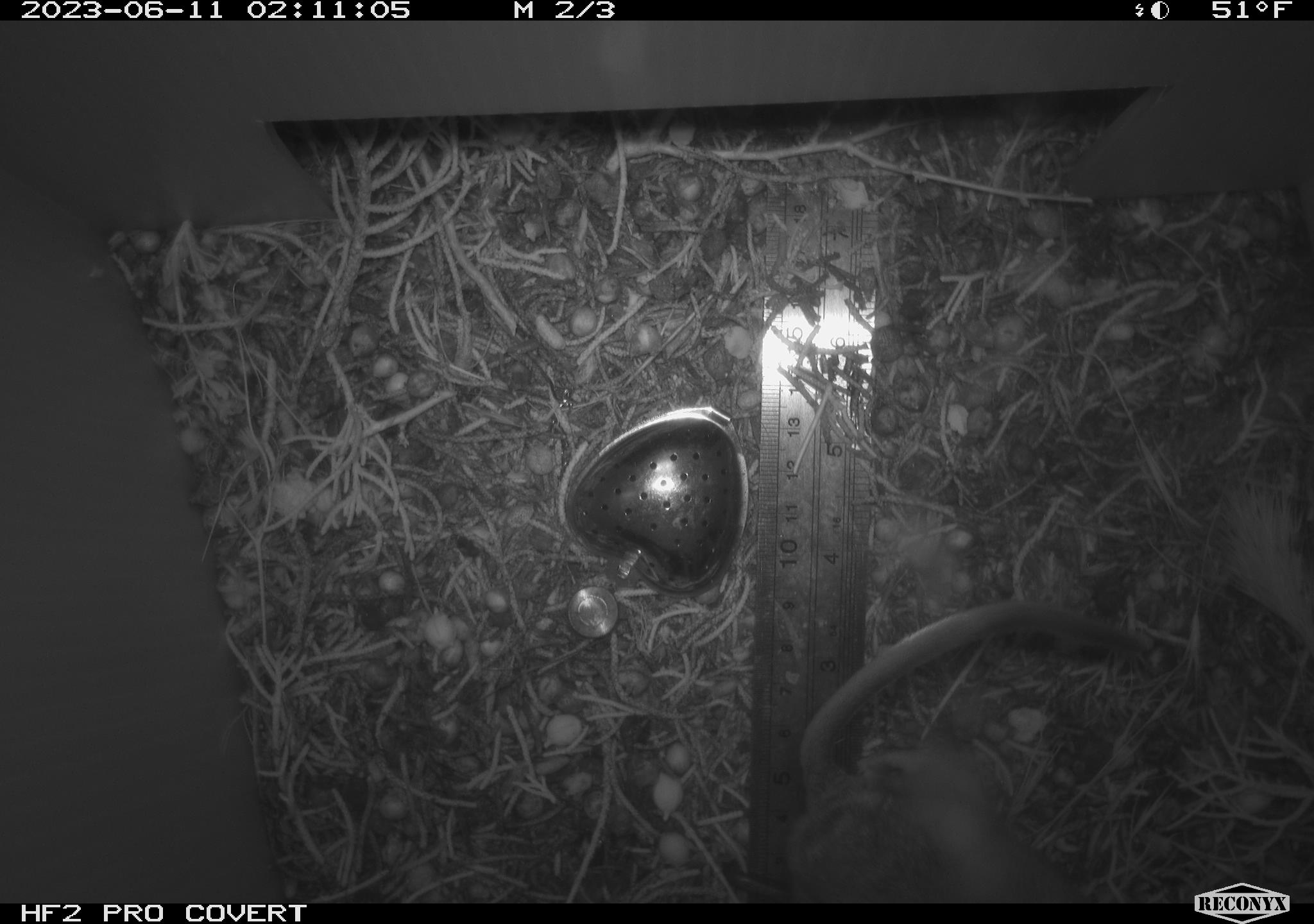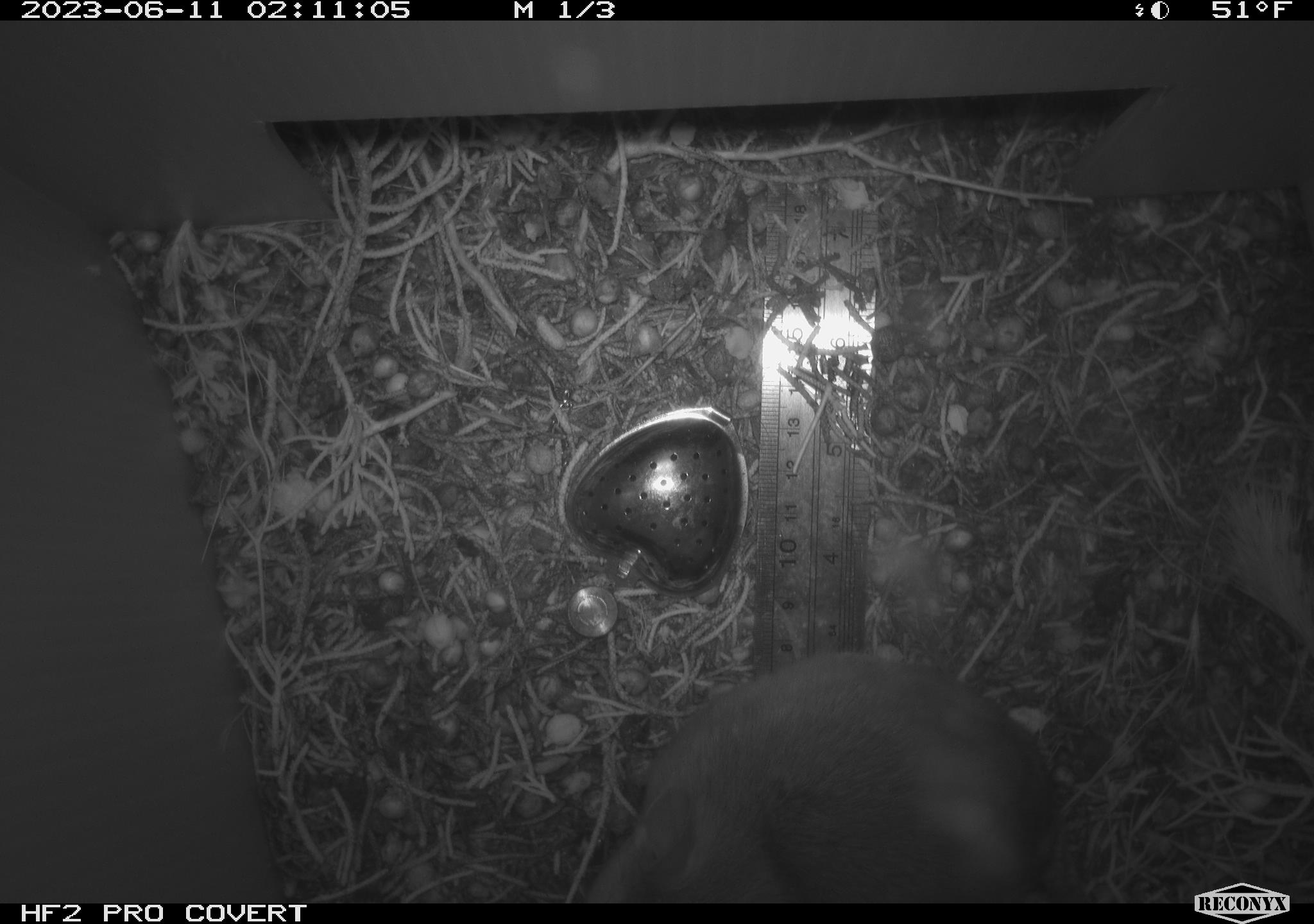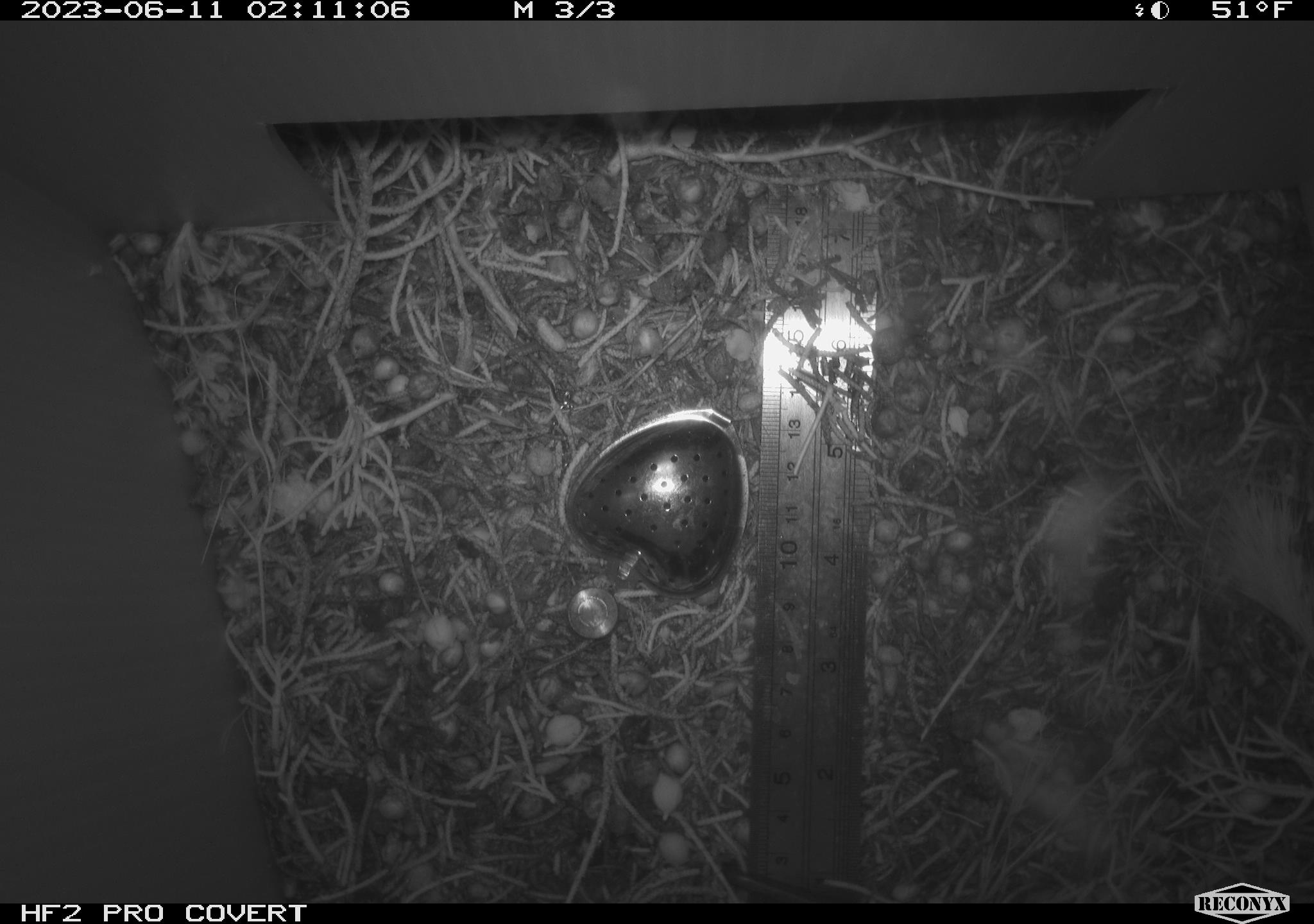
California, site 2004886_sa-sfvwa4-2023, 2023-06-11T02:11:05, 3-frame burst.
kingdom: Animalia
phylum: Chordata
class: Mammalia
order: Rodentia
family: Cricetidae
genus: Neotoma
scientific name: Neotoma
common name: pack rat or woodrat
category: neotoma species